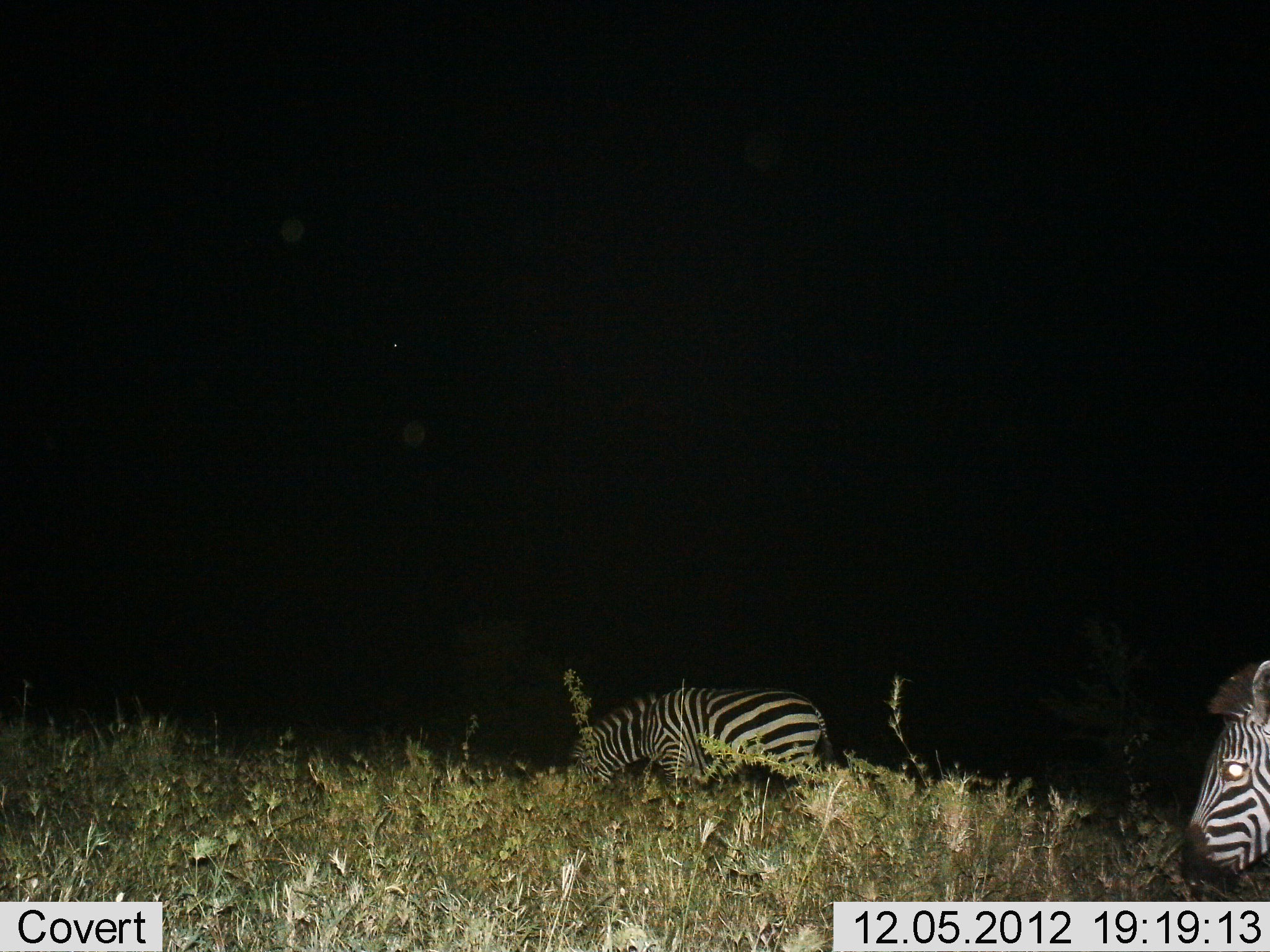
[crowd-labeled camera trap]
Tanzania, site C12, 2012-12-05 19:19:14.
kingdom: Animalia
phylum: Chordata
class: Mammalia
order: Perissodactyla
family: Equidae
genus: Equus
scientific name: Equus quagga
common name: plains zebra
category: zebra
Zebra (plains zebra) (Equus quagga), count 2. Behavior (volunteer vote fractions): standing 30%, resting 0%, moving 20%, interacting 0%. Young present (vote fraction): 0%. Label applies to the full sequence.